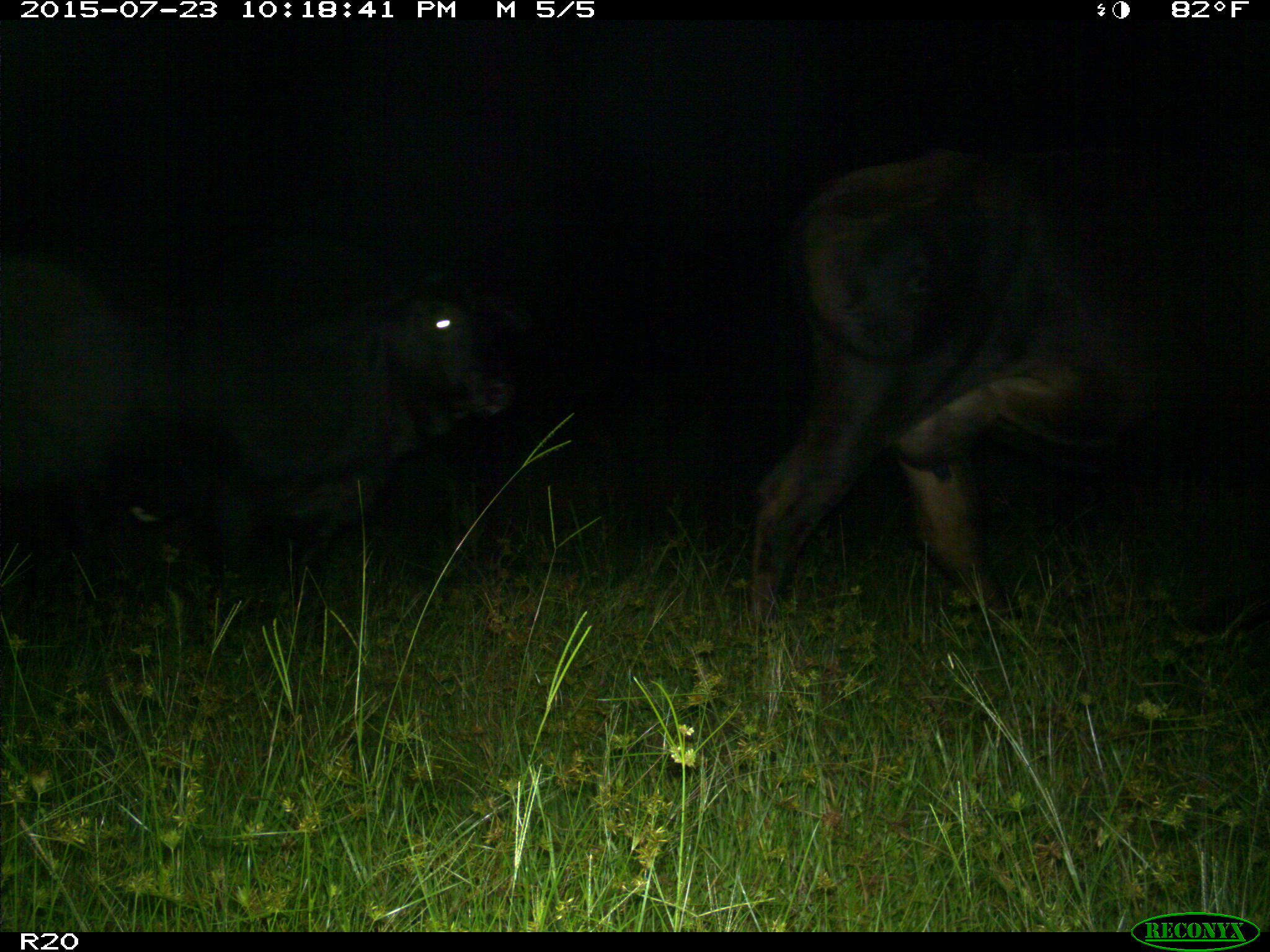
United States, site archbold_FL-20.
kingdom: Animalia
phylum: Chordata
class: Mammalia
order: Artiodactyla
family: Bovidae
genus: Bos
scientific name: Bos taurus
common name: domestic cow